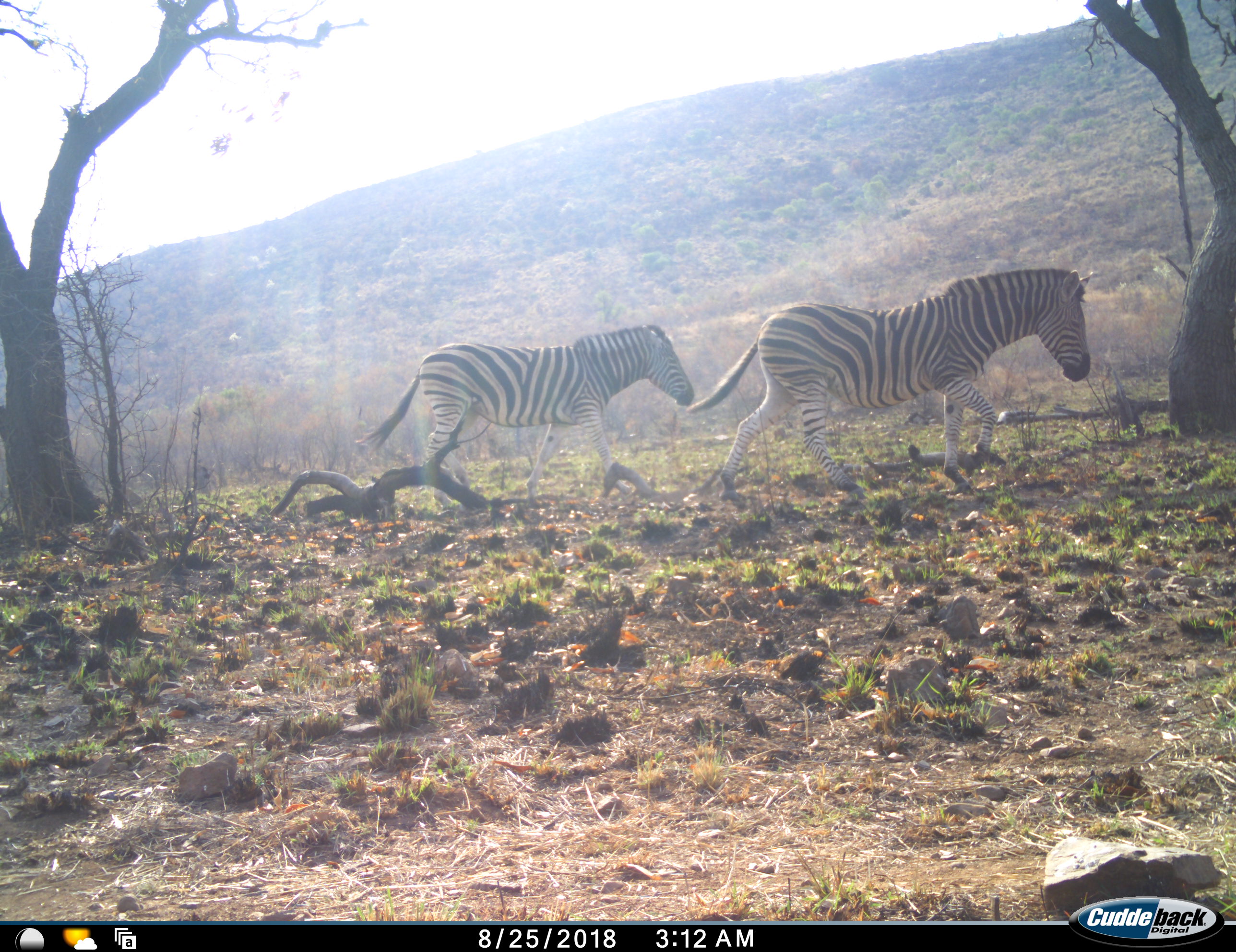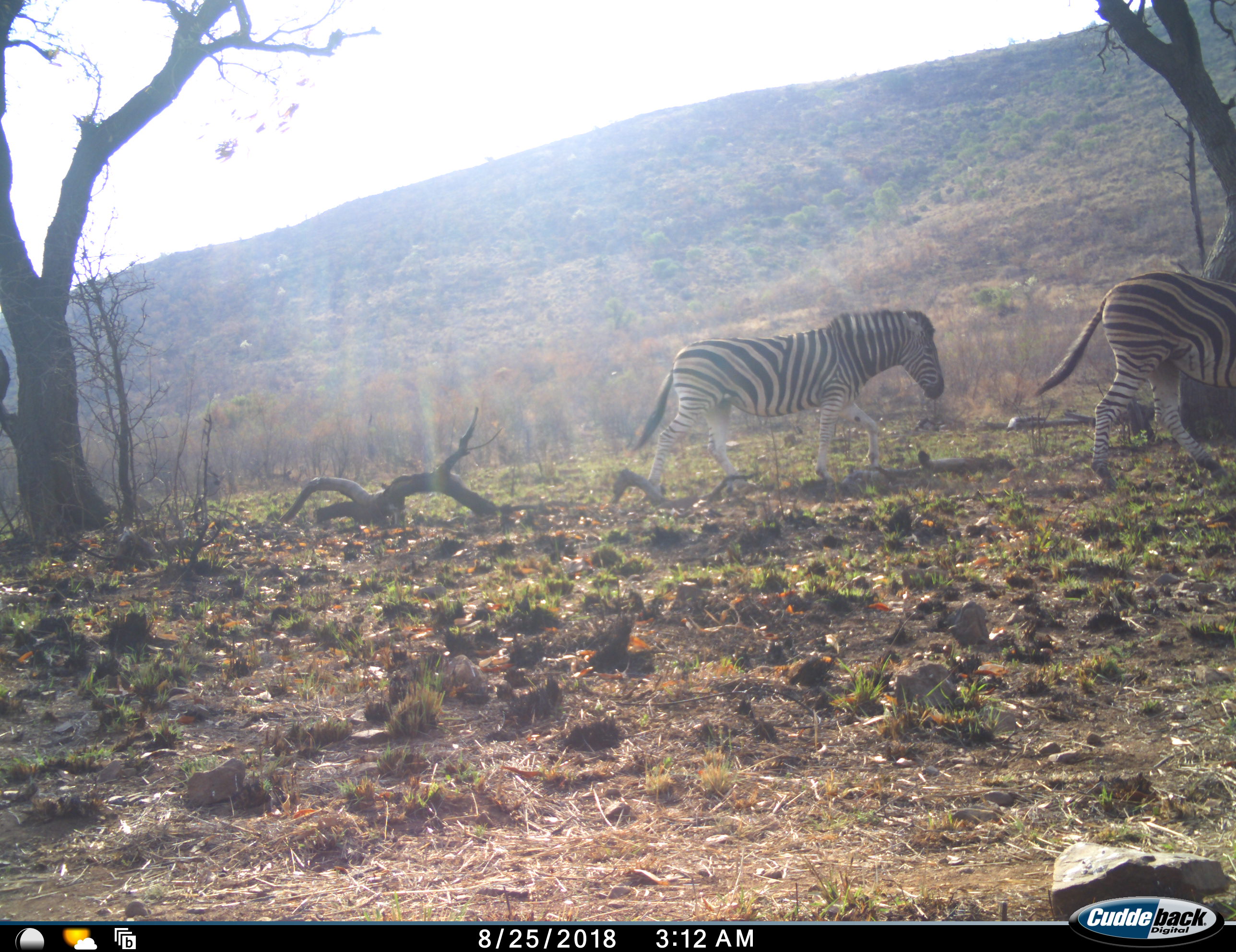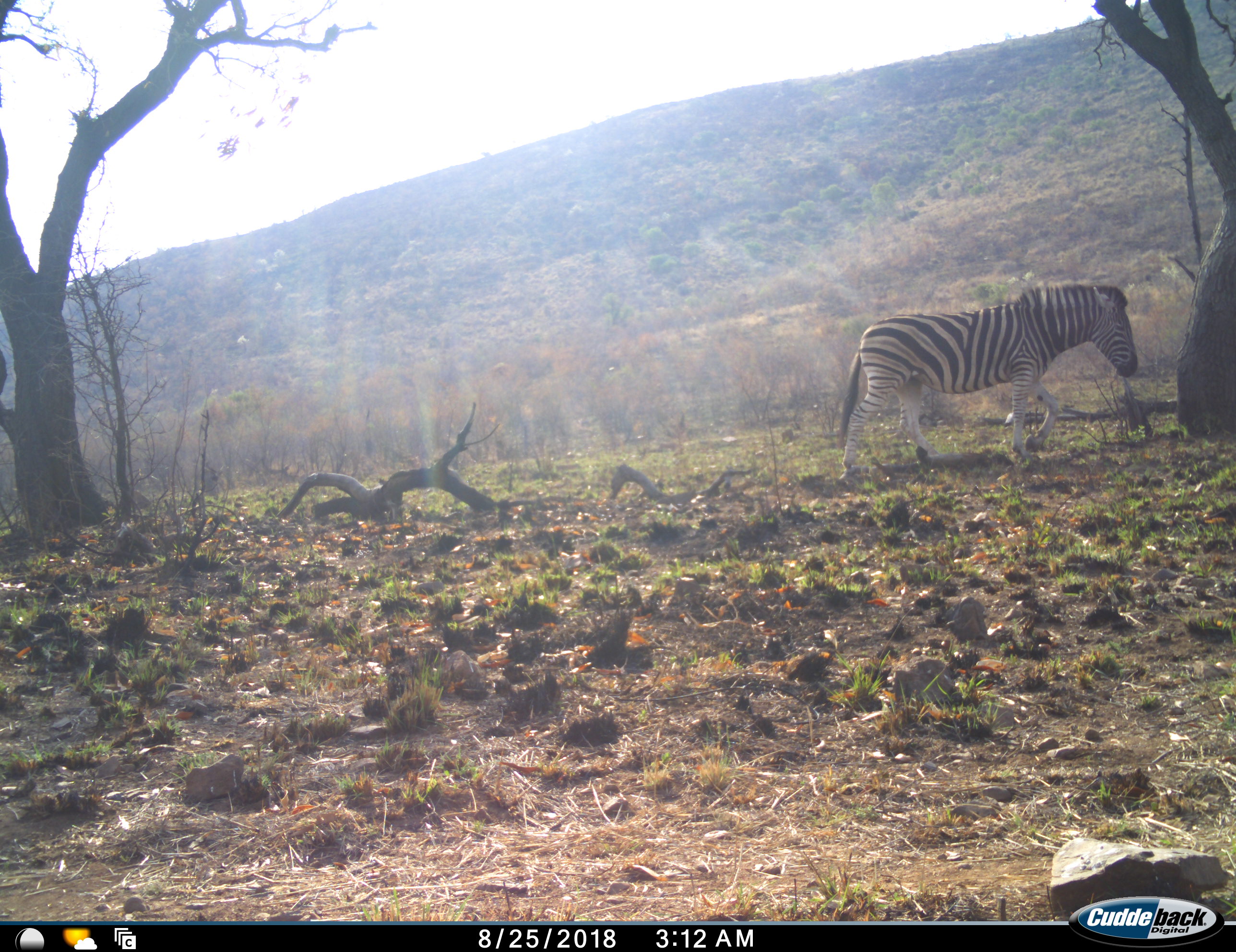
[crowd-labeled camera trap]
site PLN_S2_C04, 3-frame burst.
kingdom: Animalia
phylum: Chordata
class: Mammalia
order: Perissodactyla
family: Equidae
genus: Equus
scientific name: Equus quagga burchellii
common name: burchell's zebra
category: zebraburchells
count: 2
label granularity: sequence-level